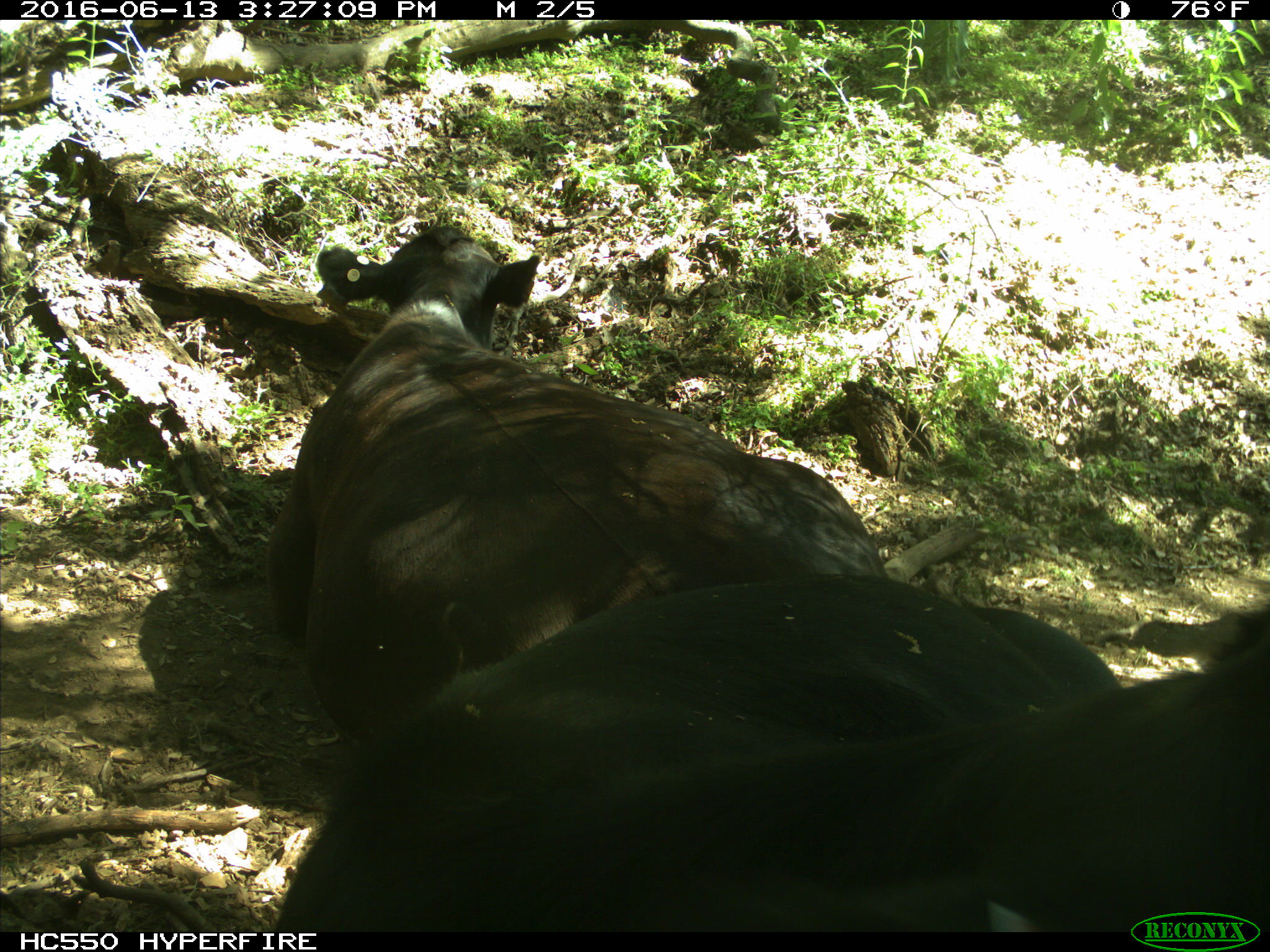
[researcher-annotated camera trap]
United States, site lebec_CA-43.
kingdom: Animalia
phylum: Chordata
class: Mammalia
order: Artiodactyla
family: Bovidae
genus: Bos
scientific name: Bos taurus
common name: domestic cow